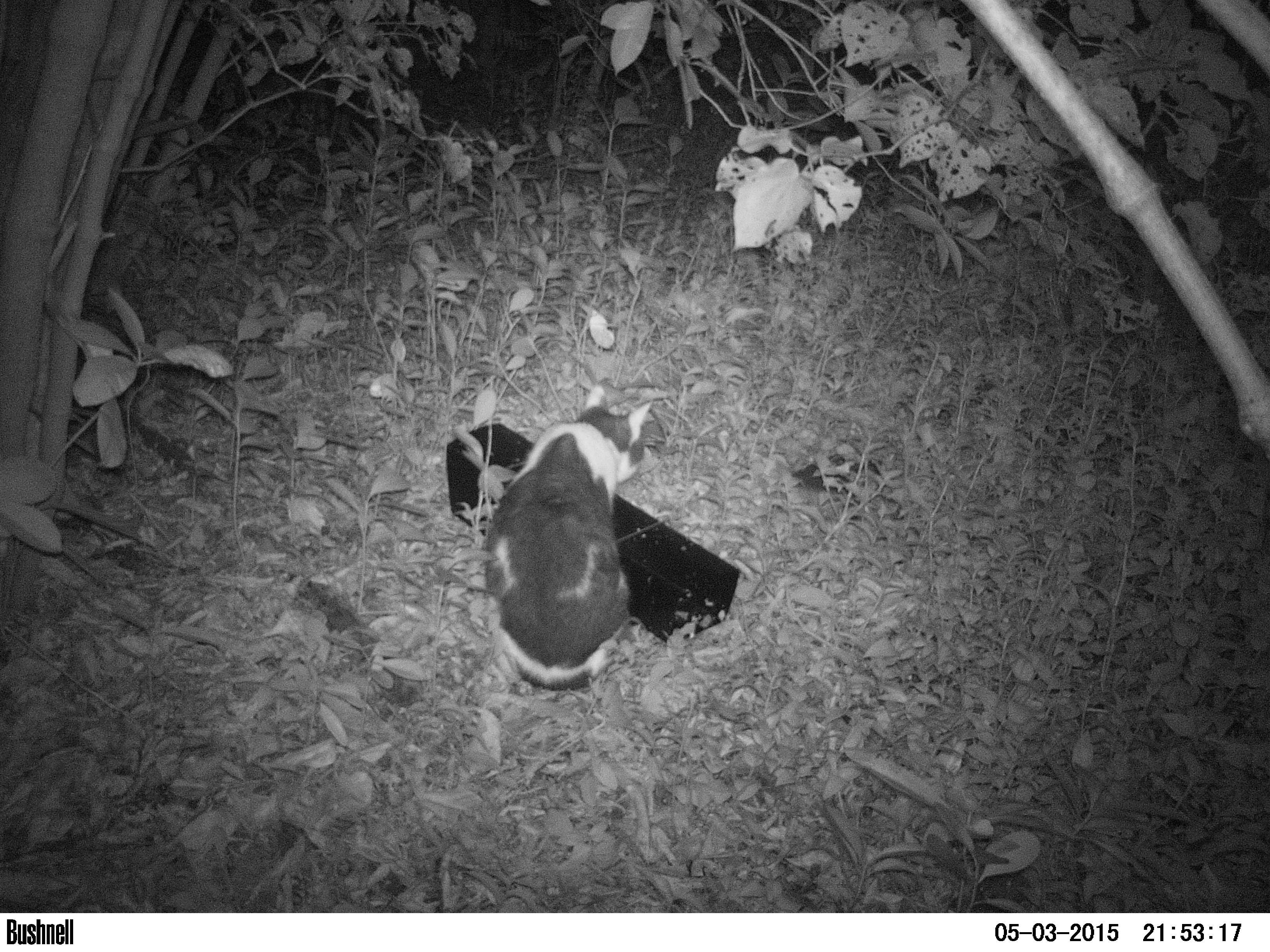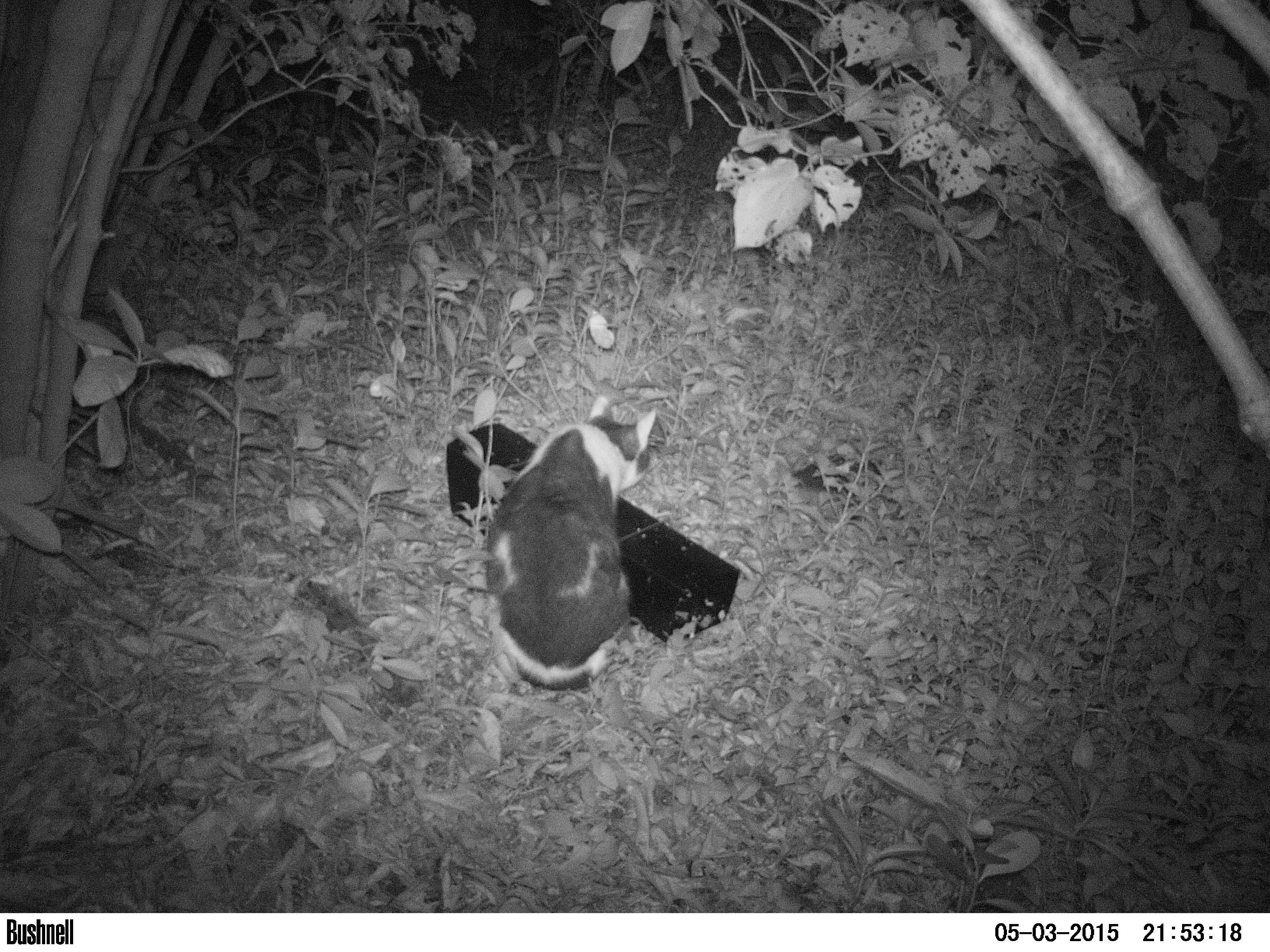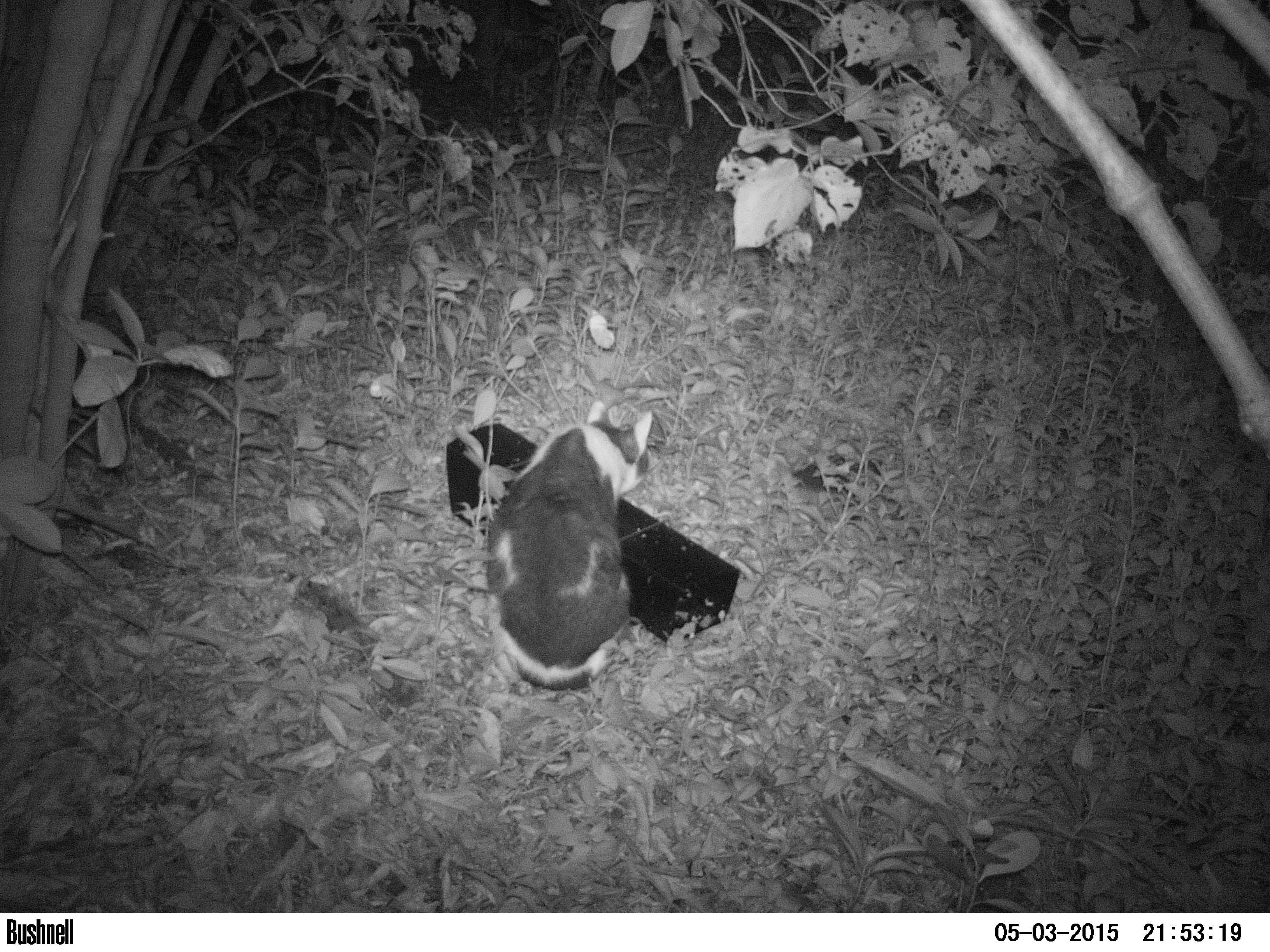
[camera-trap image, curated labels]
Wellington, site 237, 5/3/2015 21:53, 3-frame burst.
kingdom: Animalia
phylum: Chordata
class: Mammalia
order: Carnivora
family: Felidae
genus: Felis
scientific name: Felis catus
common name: cat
Cat (Felis catus).